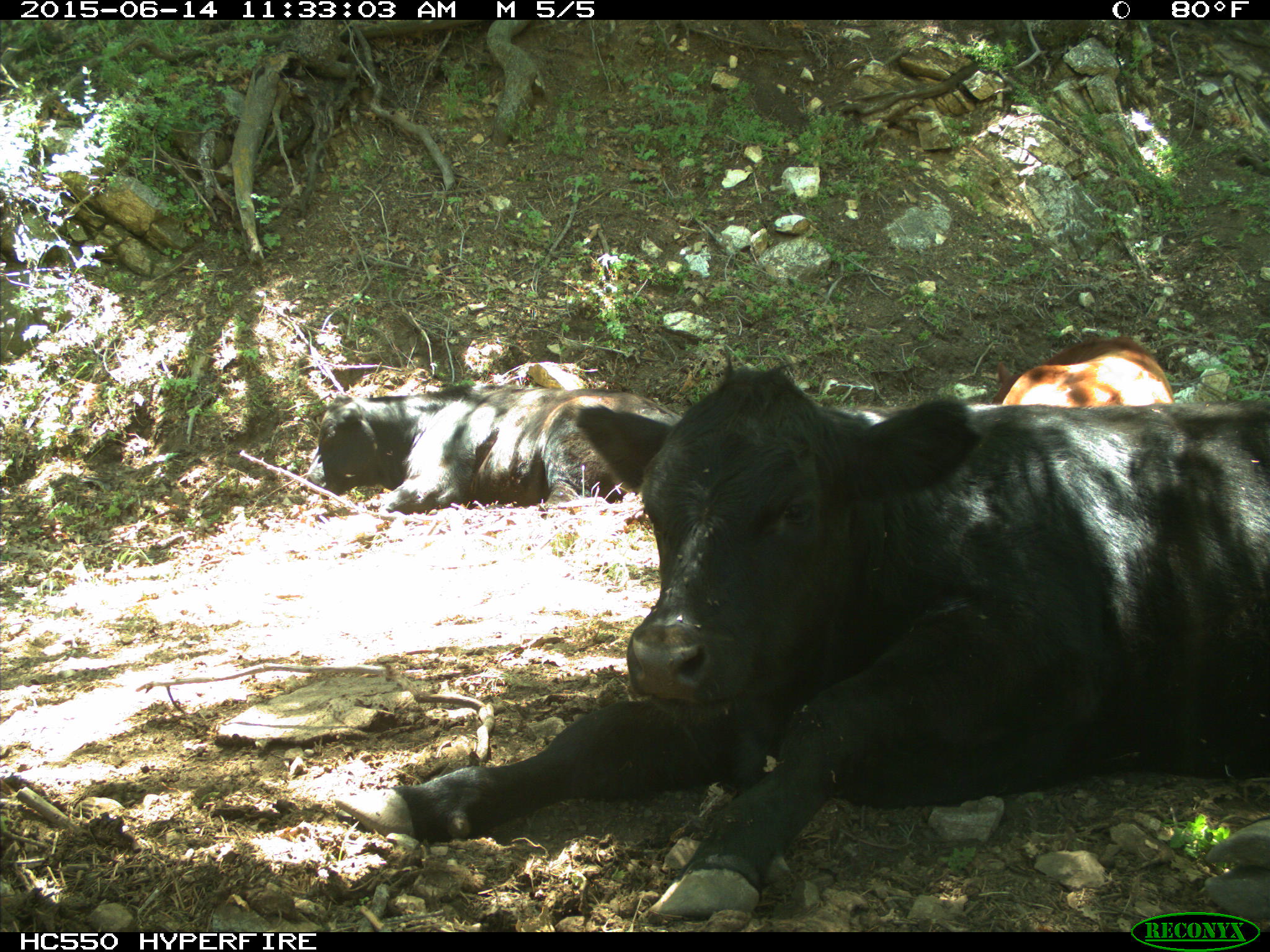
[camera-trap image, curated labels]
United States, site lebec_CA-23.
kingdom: Animalia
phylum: Chordata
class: Mammalia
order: Artiodactyla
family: Bovidae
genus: Bos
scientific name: Bos taurus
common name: domestic cow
Bos taurus (domestic cow).